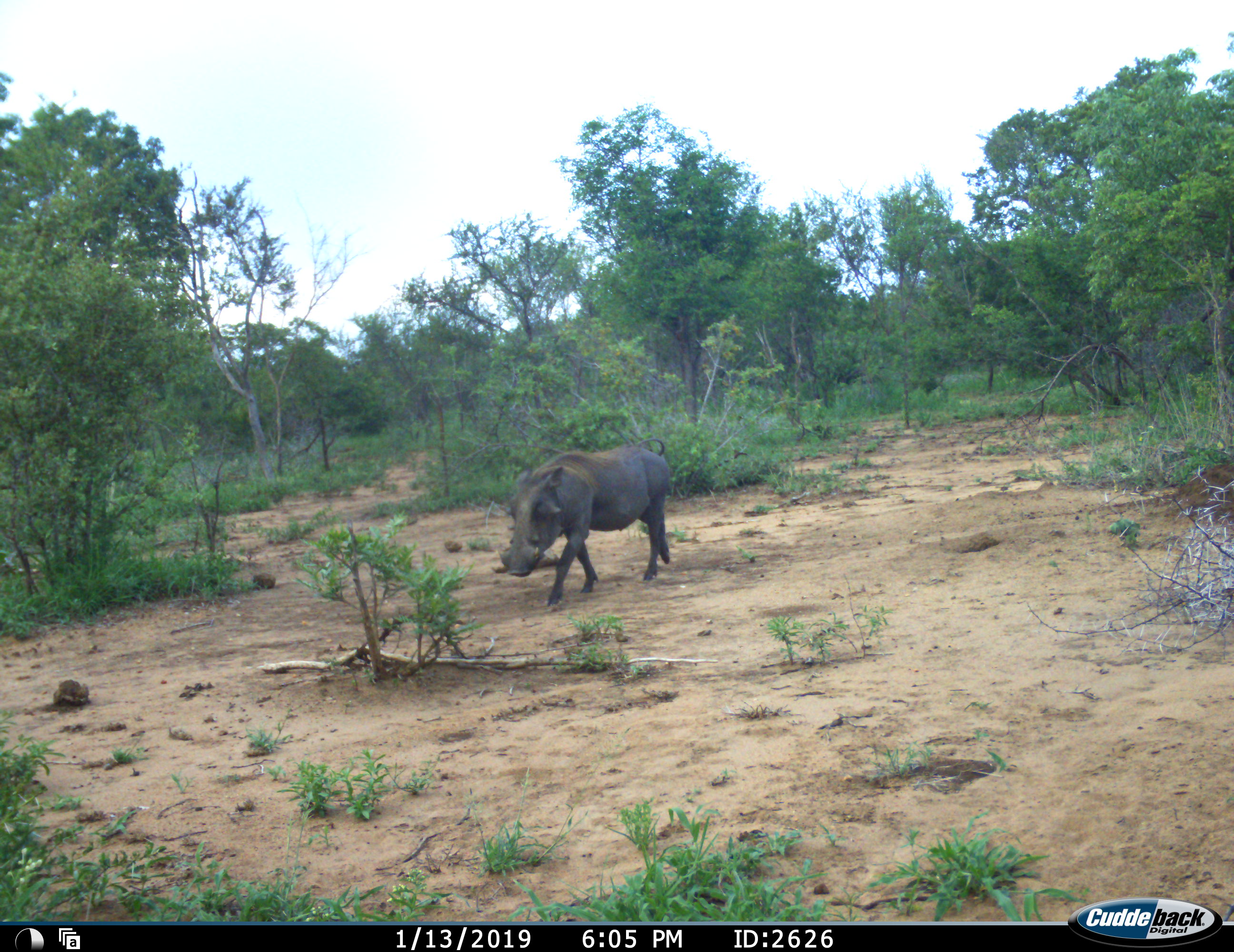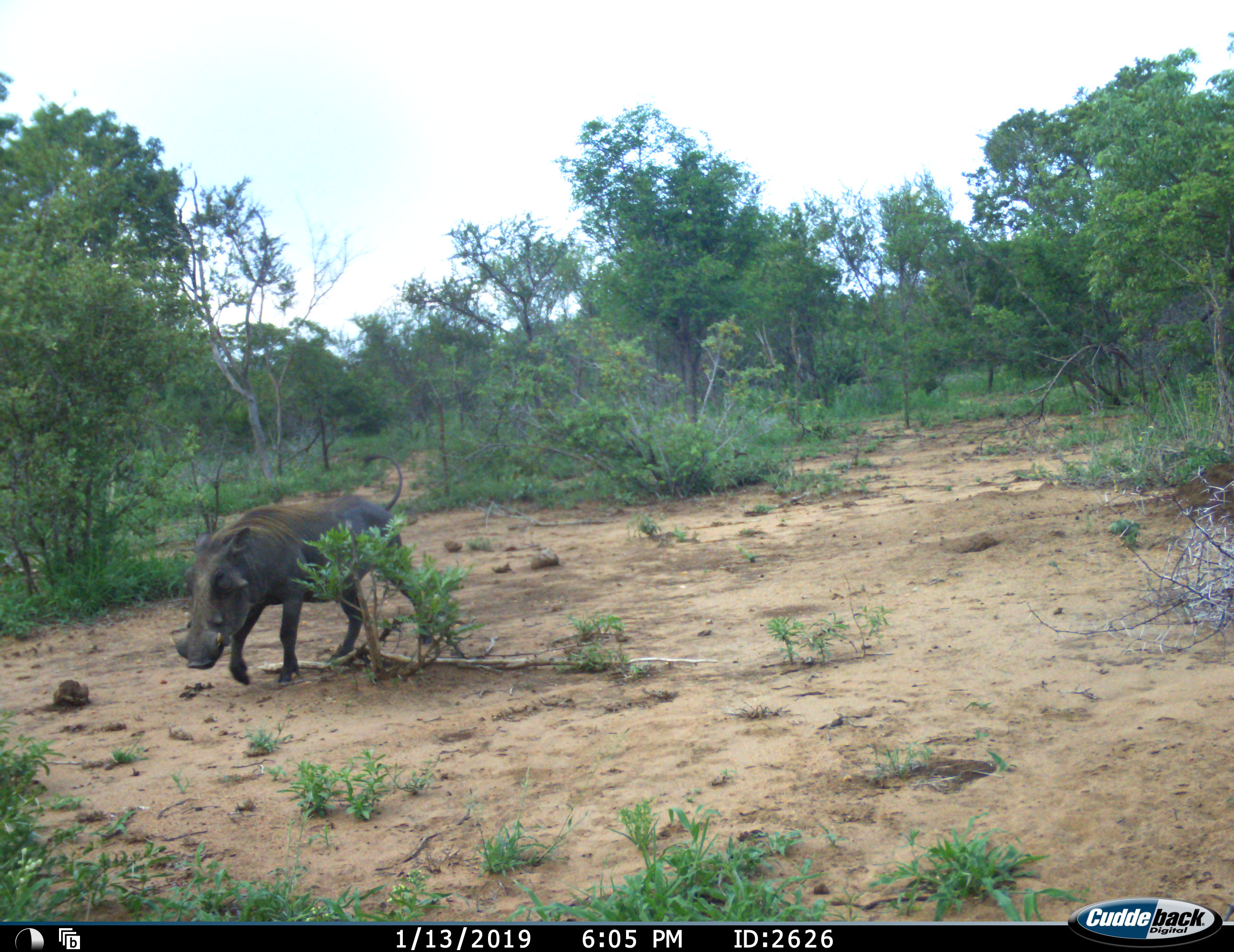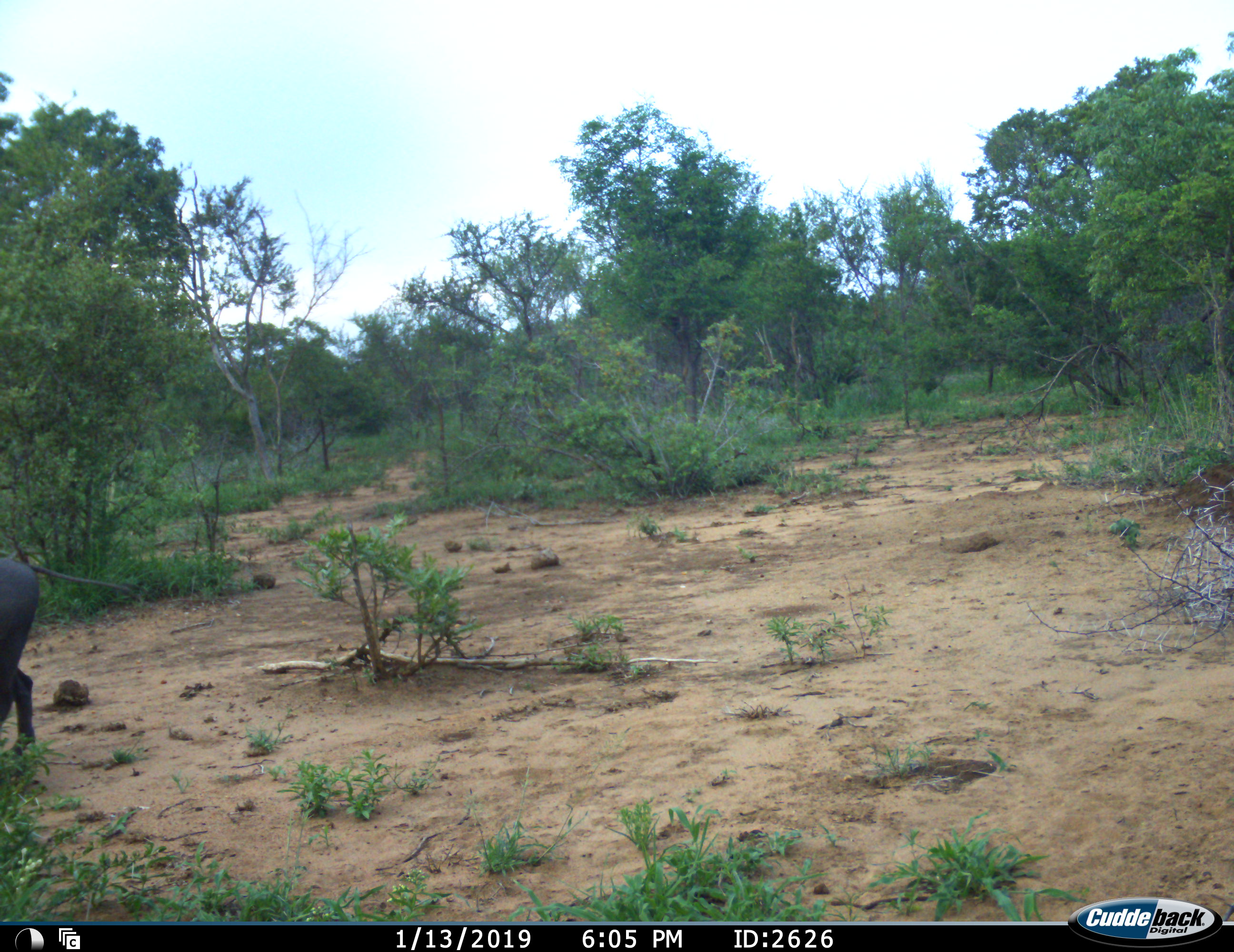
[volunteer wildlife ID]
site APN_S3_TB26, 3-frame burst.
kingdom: Animalia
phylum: Chordata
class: Mammalia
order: Artiodactyla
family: Suidae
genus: Phacochoerus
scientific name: Phacochoerus africanus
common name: warthog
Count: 1.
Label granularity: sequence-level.